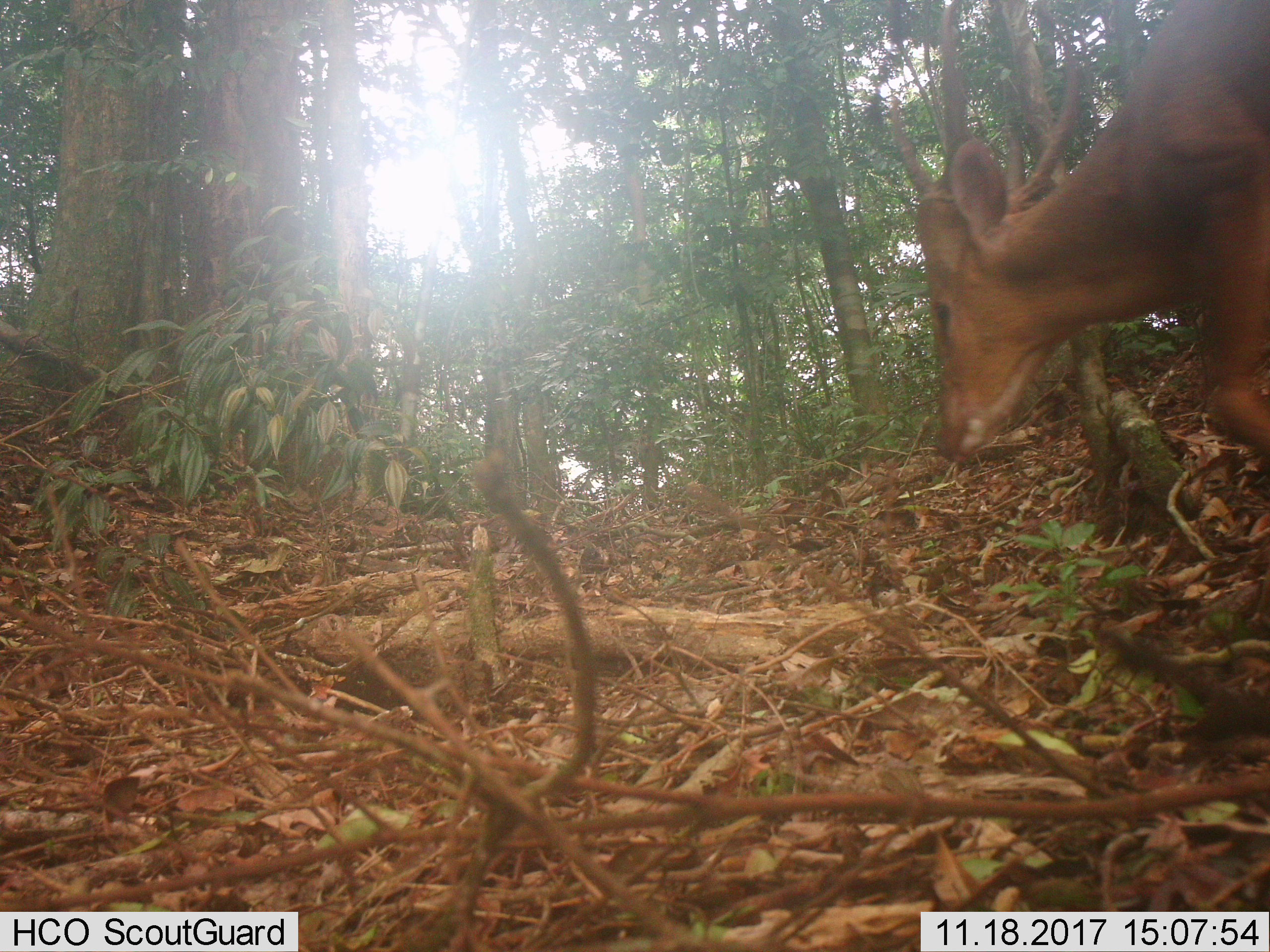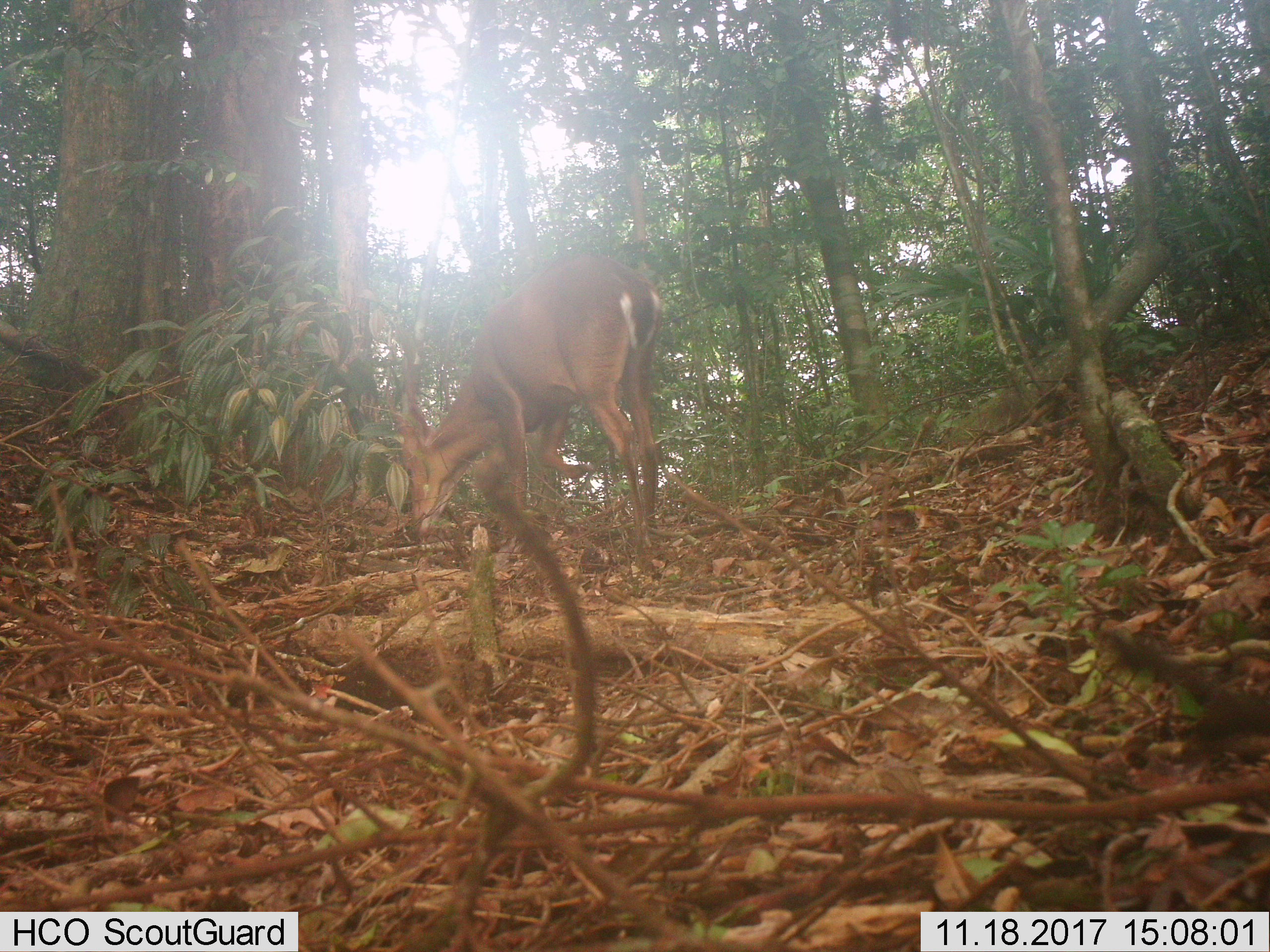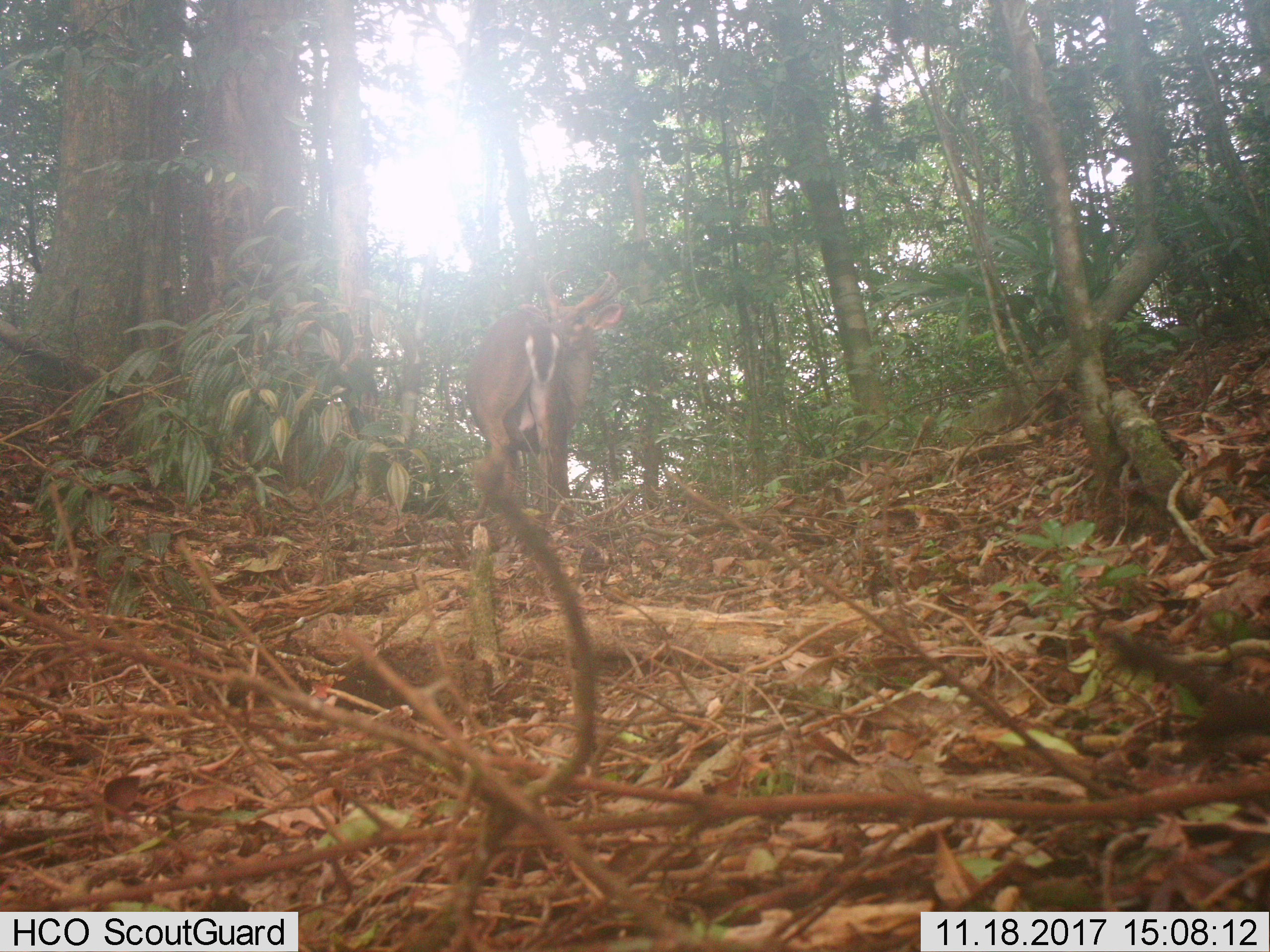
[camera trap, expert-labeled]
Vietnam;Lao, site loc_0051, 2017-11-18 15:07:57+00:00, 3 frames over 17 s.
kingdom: Animalia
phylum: Chordata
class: Mammalia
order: Artiodactyla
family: Cervidae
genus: Muntiacus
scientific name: Muntiacus vuquangensis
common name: large-antlered muntjac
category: large antlered muntjac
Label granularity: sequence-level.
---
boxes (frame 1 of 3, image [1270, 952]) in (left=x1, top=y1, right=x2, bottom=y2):
large antlered muntjac: (left=889, top=0, right=1270, bottom=464)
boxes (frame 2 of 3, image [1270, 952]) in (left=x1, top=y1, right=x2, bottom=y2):
large antlered muntjac: (left=385, top=251, right=661, bottom=557)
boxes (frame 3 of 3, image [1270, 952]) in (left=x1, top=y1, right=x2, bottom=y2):
large antlered muntjac: (left=465, top=268, right=625, bottom=520)